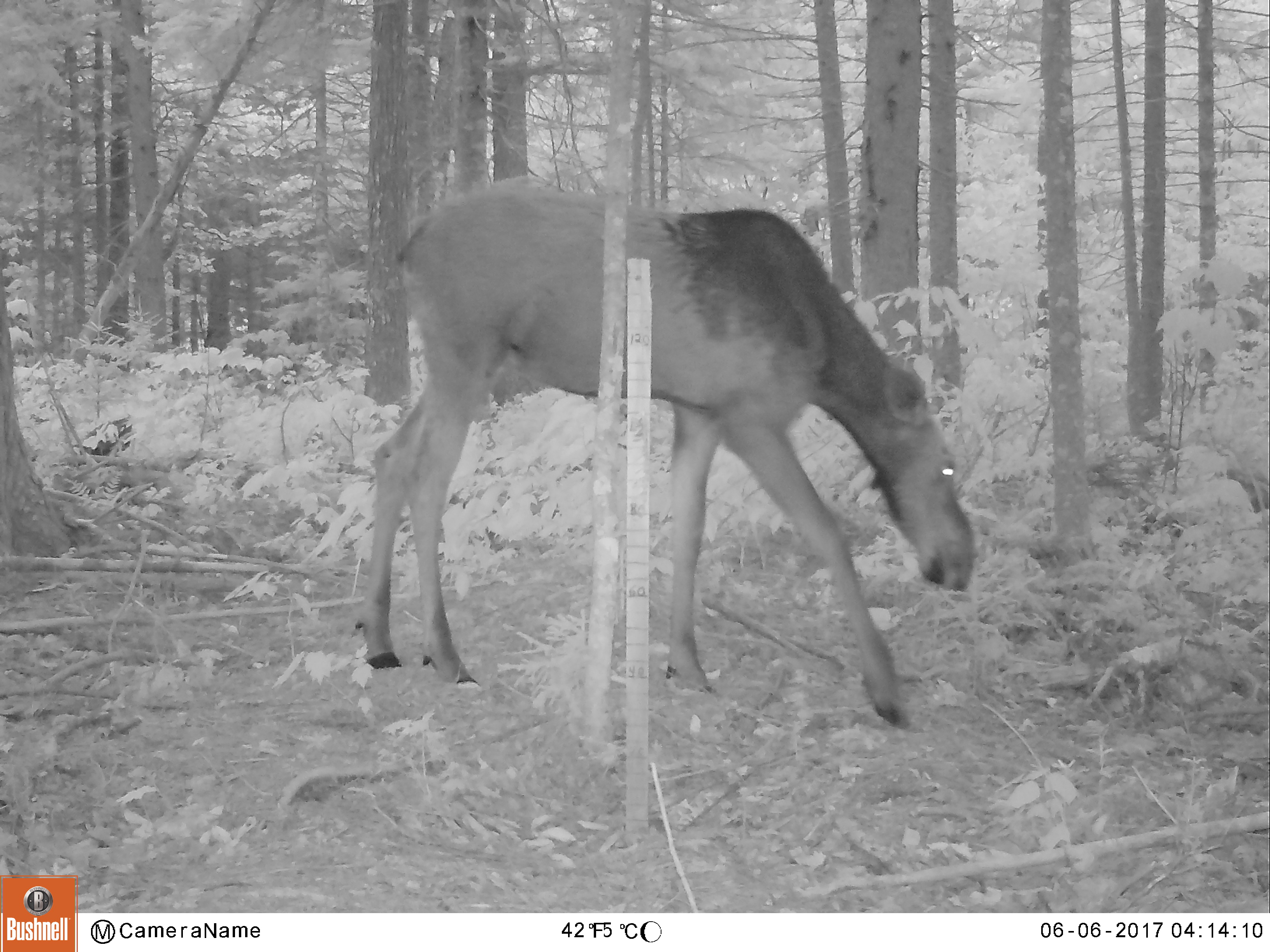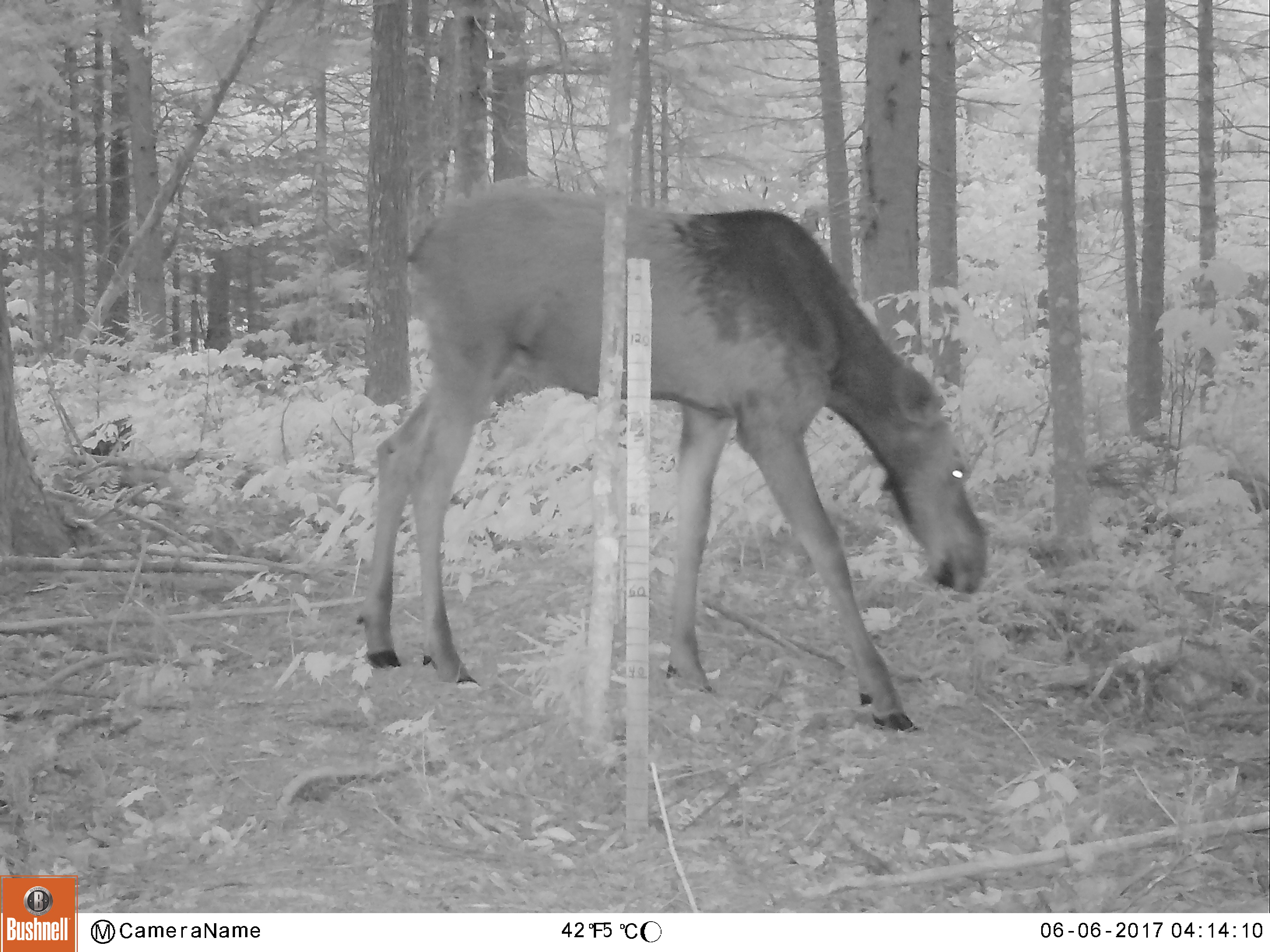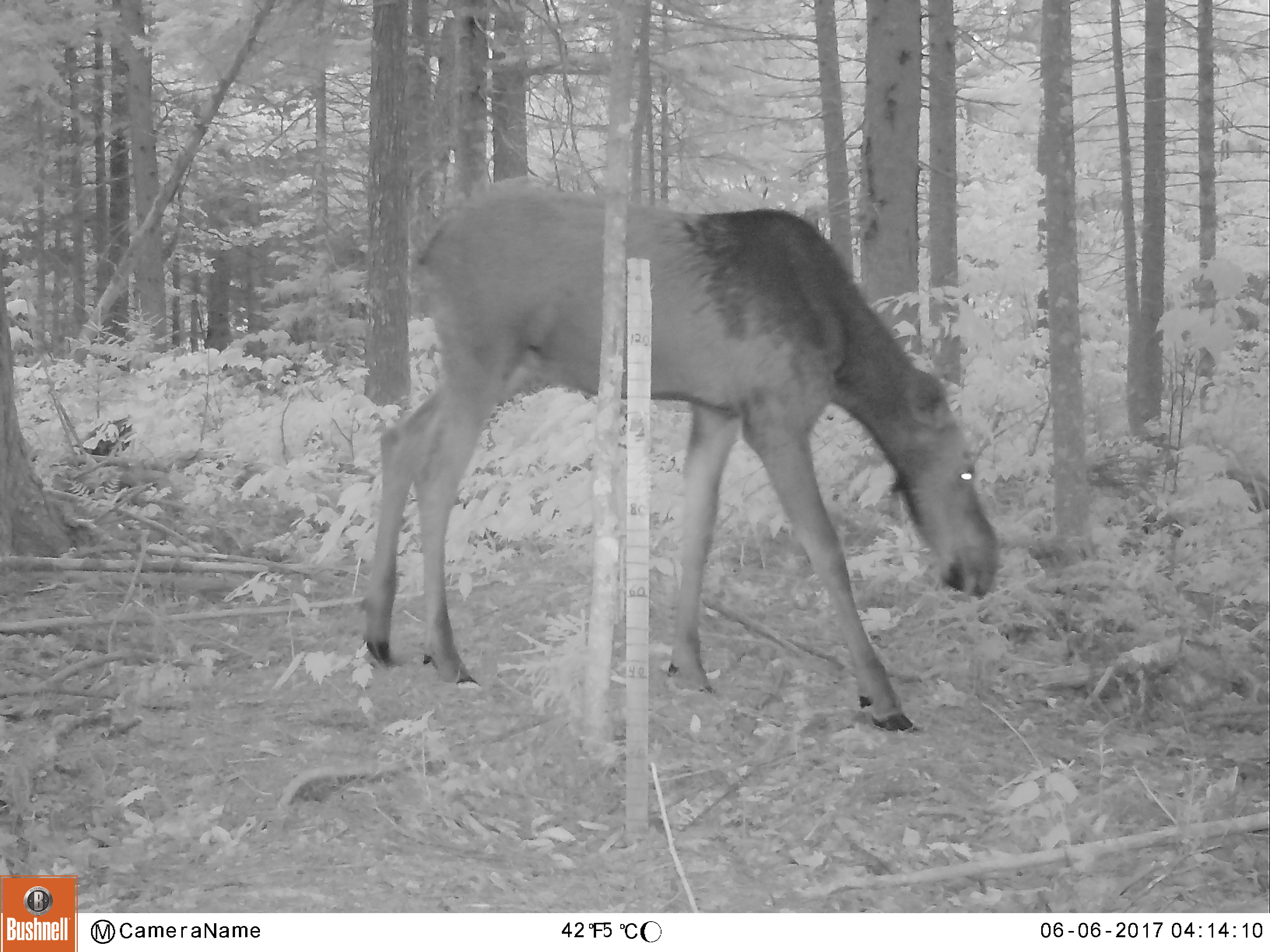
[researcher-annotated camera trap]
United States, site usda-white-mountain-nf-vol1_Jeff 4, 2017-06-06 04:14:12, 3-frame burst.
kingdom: Animalia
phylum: Chordata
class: Mammalia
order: Artiodactyla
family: Cervidae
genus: Alces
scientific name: Alces alces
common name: moose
Moose (Alces alces).